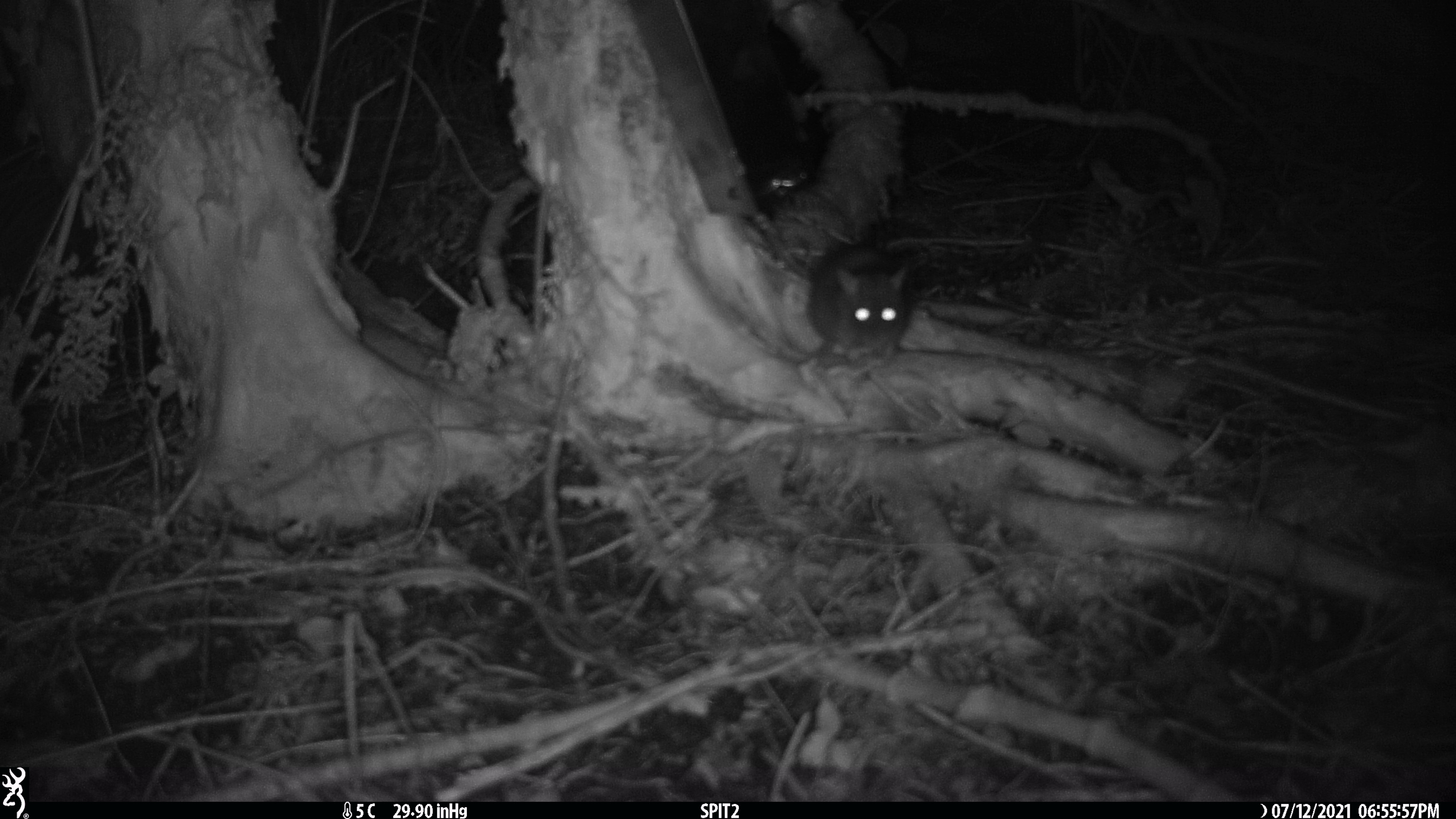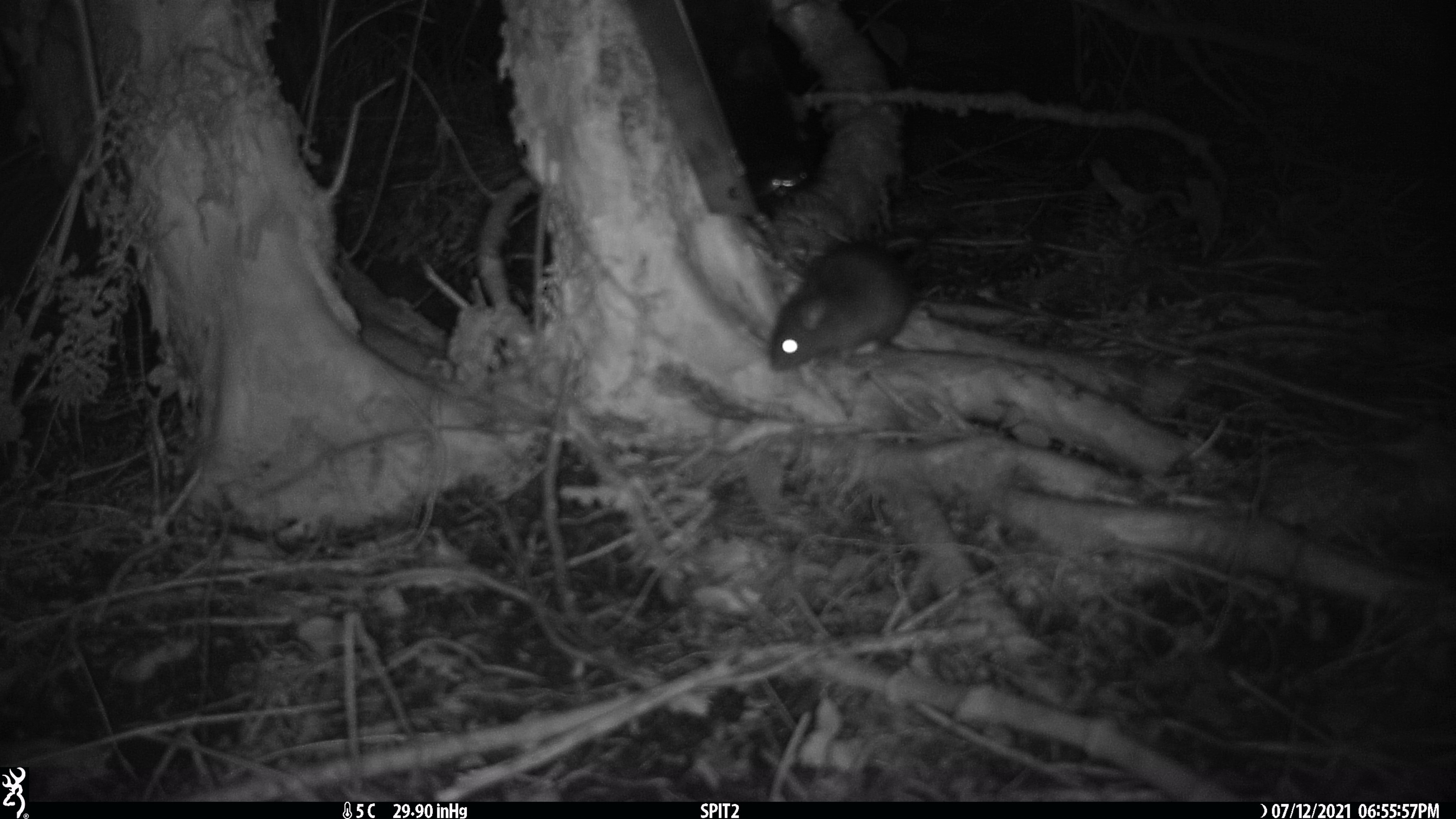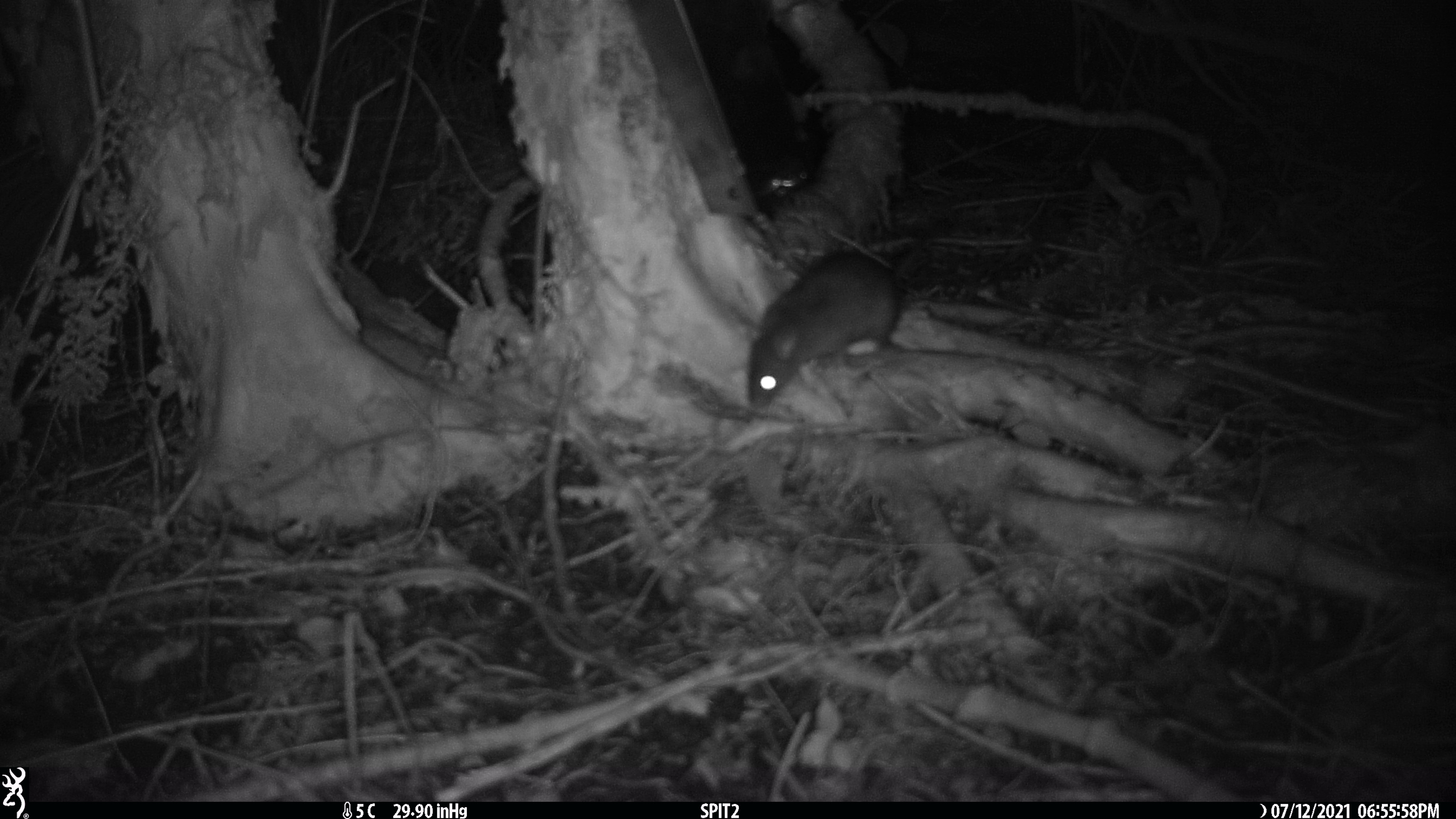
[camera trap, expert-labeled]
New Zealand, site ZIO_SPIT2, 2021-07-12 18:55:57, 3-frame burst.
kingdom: Animalia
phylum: Chordata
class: Mammalia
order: Rodentia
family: Muridae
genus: Rattus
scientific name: Rattus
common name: rat